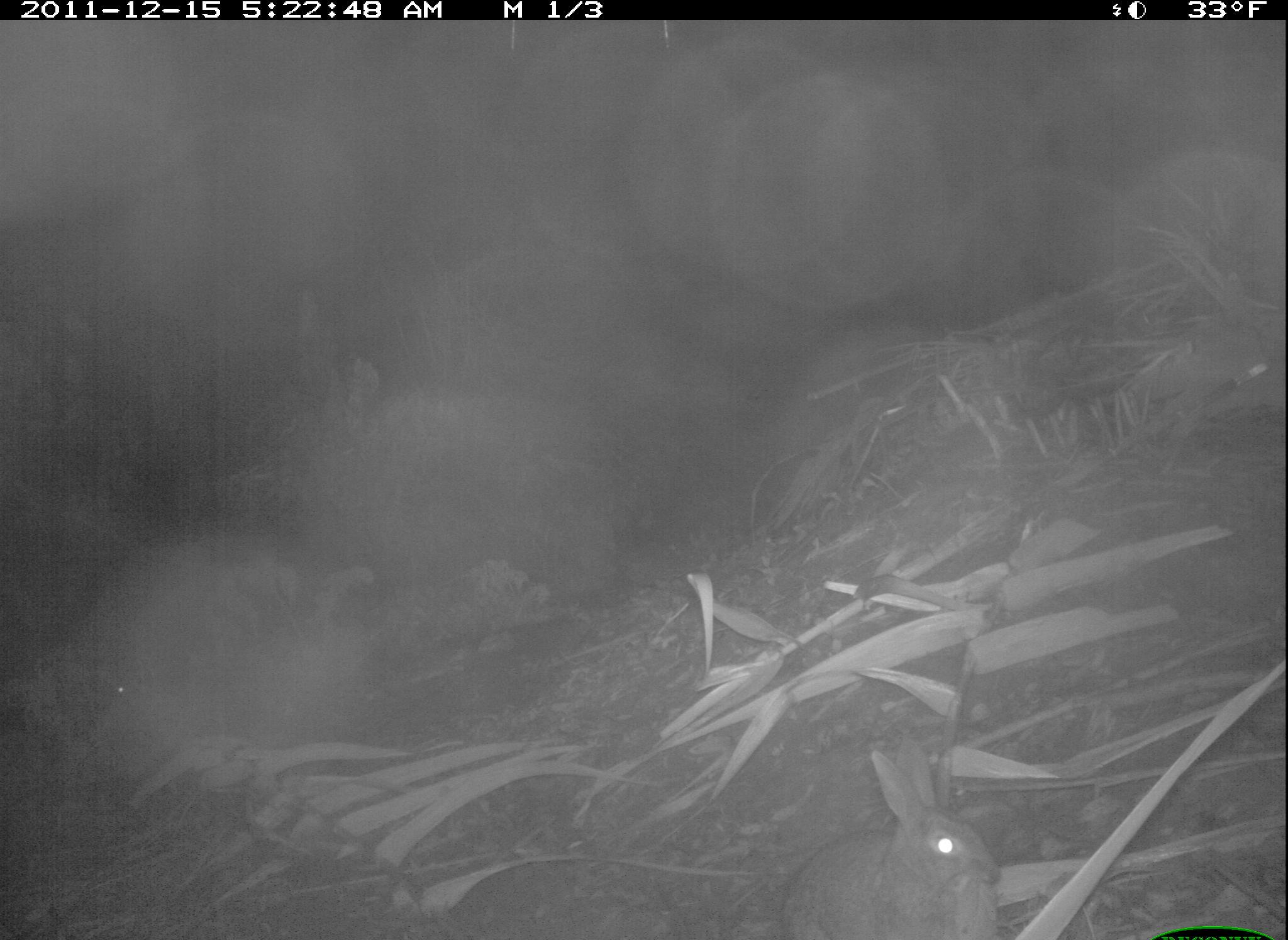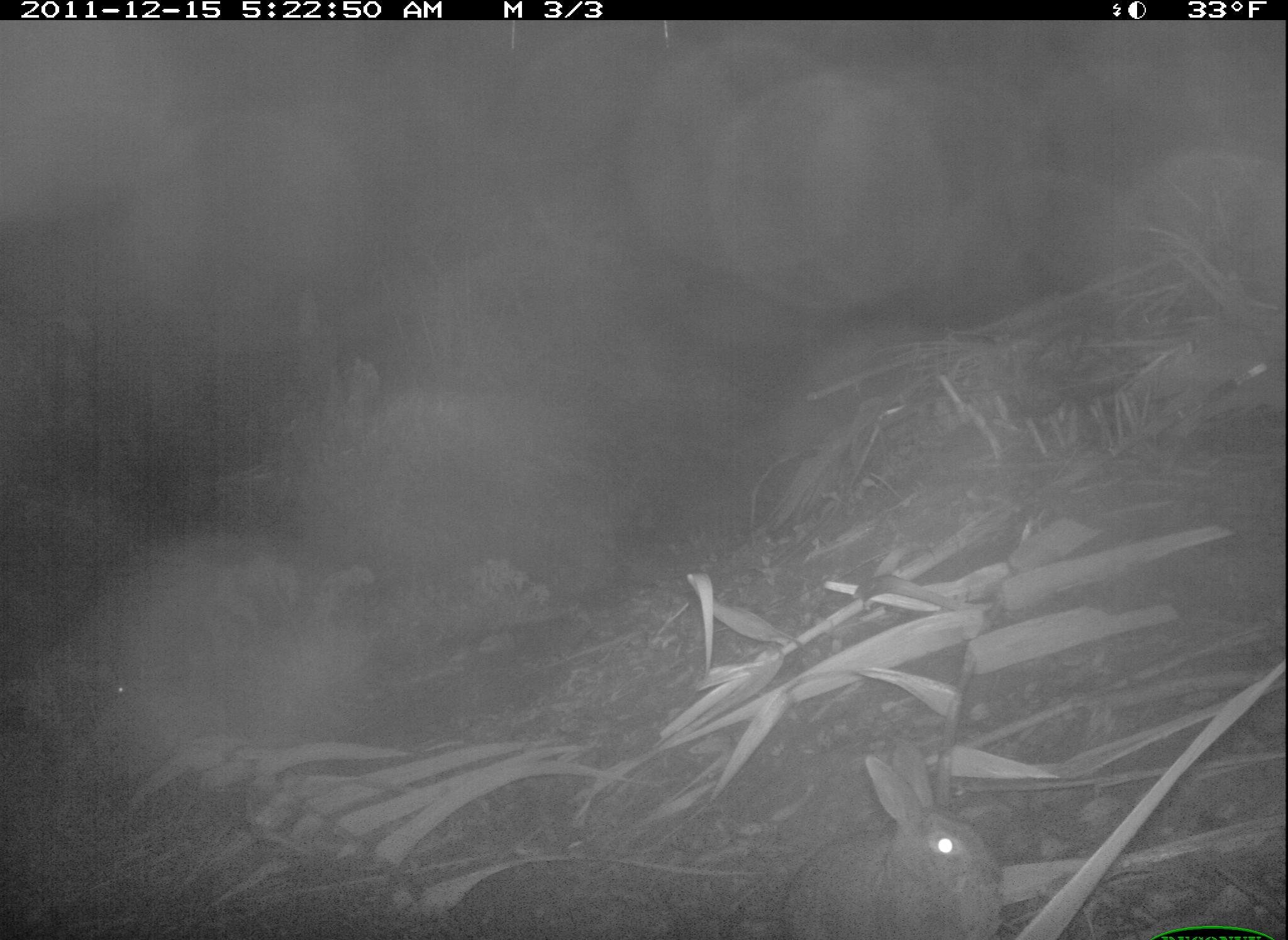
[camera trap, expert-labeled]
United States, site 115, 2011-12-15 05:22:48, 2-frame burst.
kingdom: Animalia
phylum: Chordata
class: Mammalia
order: Lagomorpha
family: Leporidae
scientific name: Leporidae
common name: rabbits and hares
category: rabbit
Rabbit (rabbits and hares) (Leporidae).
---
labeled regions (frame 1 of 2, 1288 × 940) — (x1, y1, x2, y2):
rabbit: (760, 717, 1011, 940)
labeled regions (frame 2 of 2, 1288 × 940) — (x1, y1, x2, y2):
rabbit: (784, 733, 1005, 940)